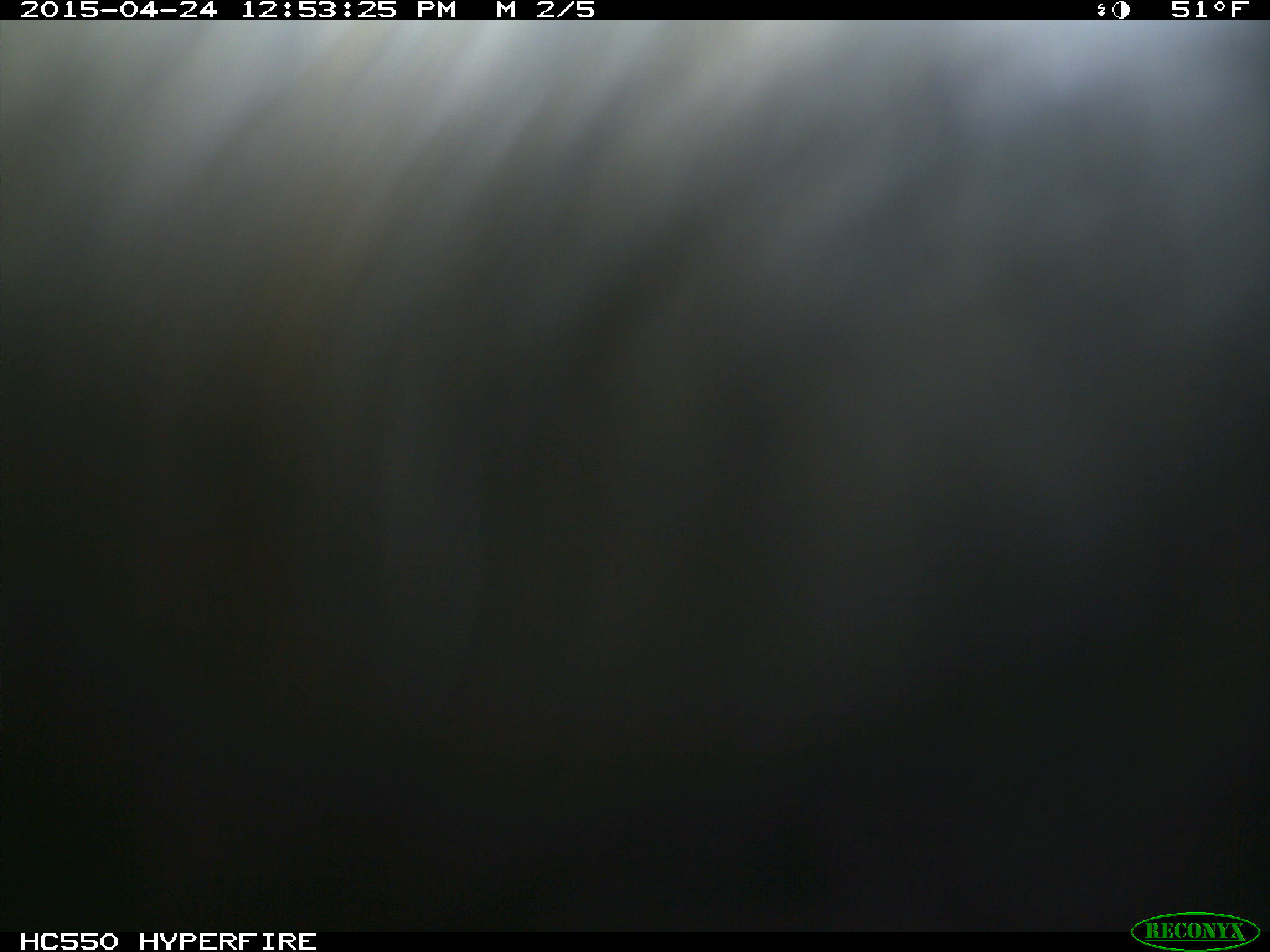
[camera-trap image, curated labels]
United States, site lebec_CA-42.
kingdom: Animalia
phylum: Chordata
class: Mammalia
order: Artiodactyla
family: Bovidae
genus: Bos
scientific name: Bos taurus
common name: domestic cow